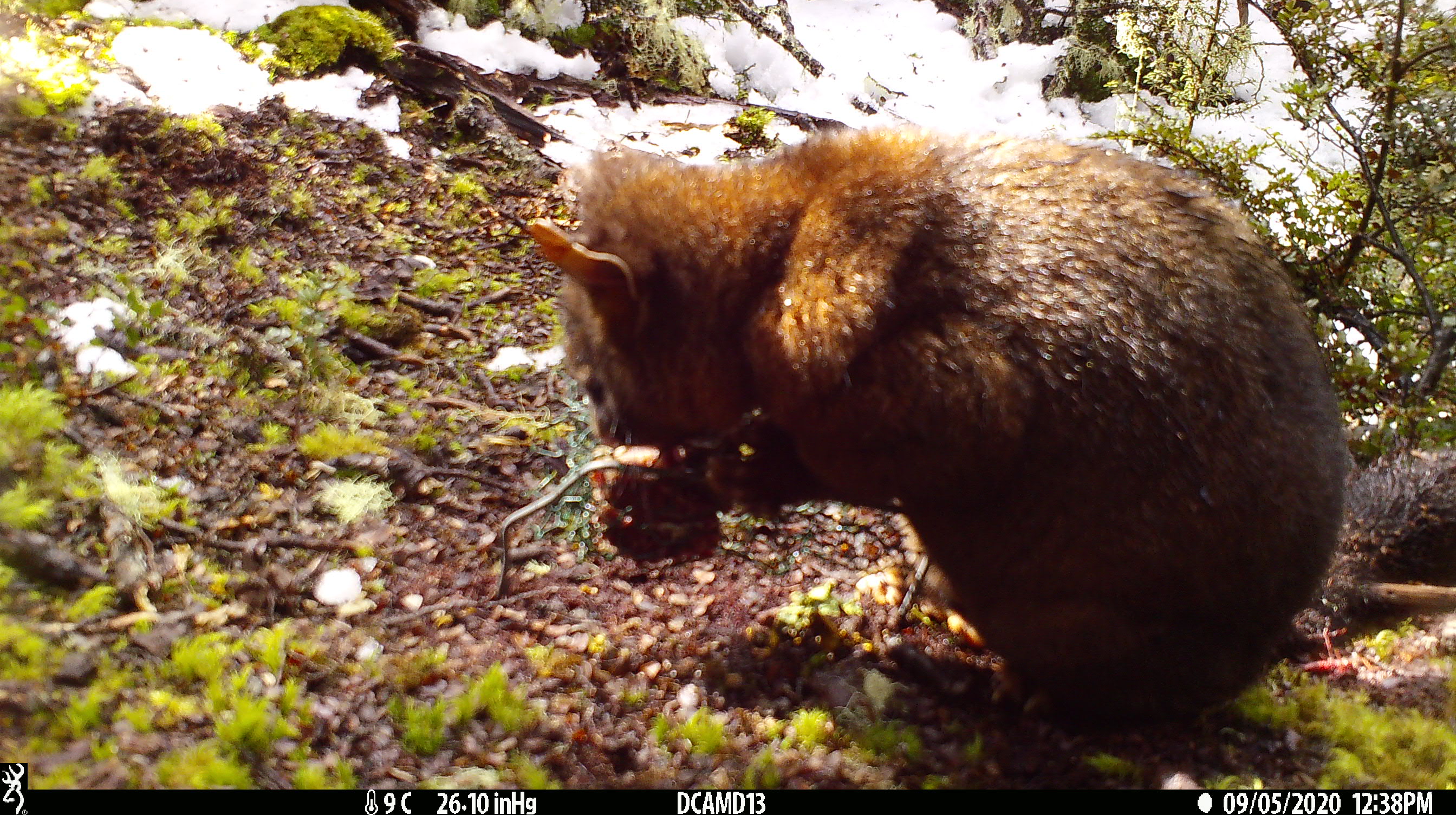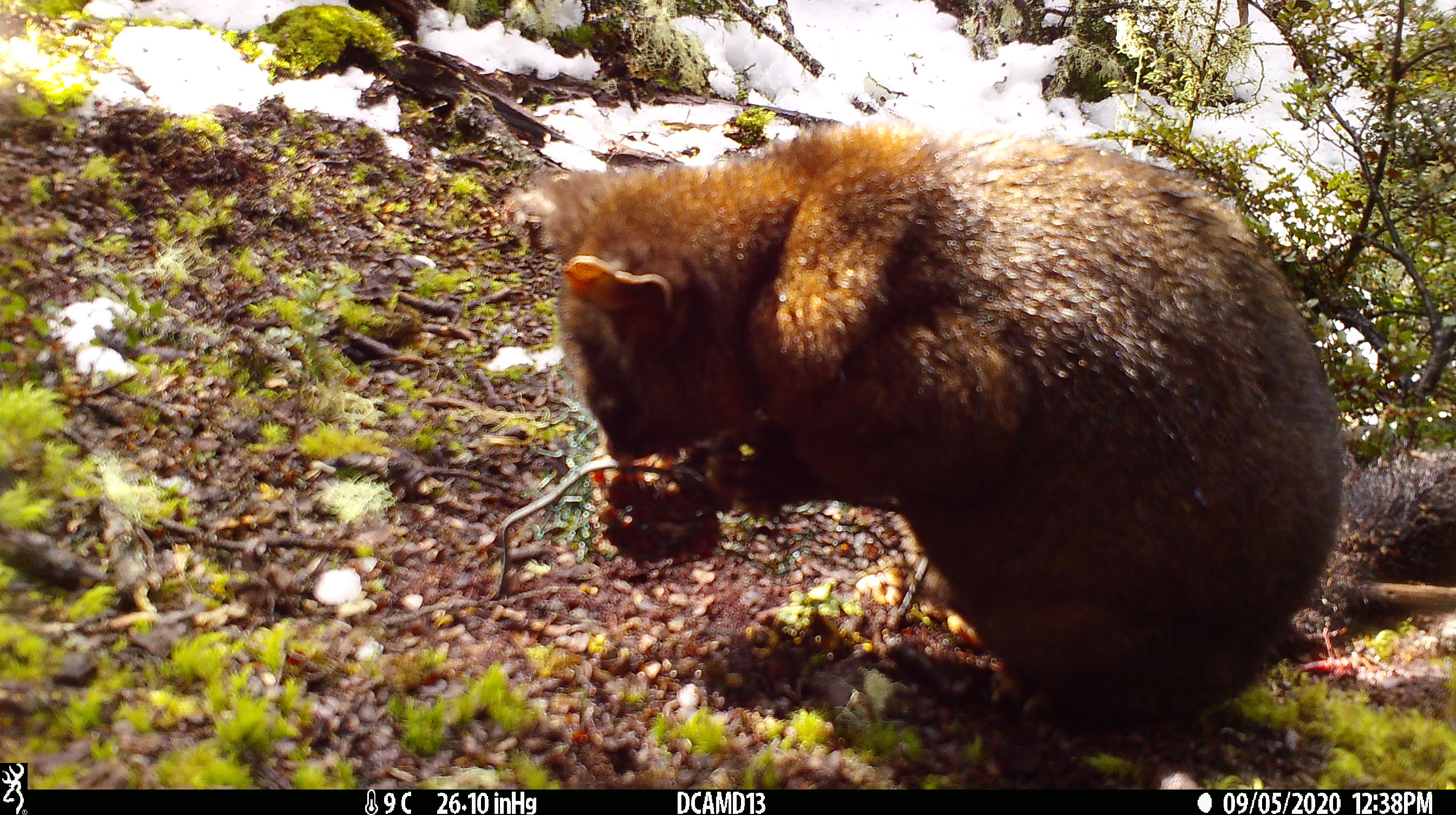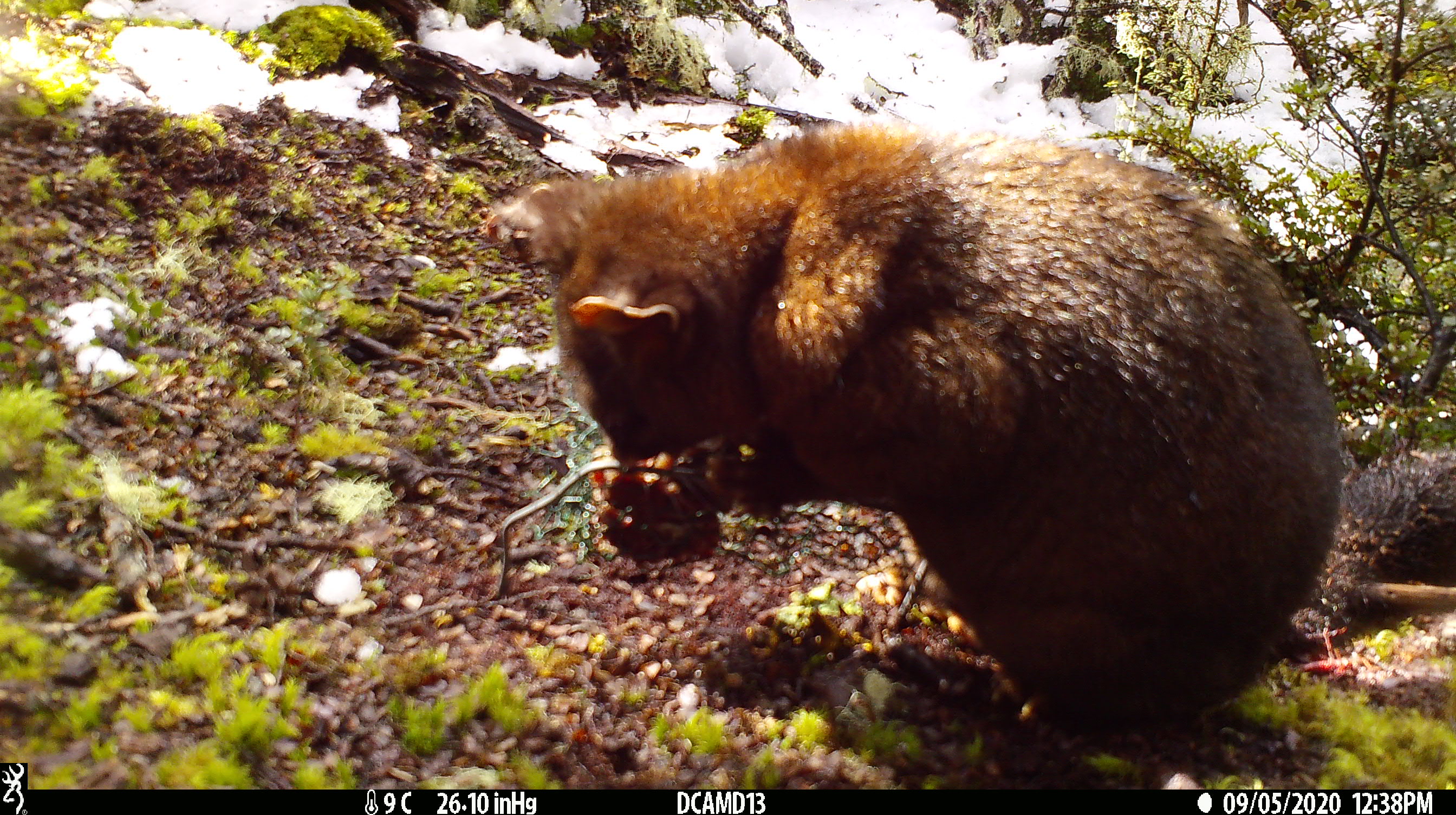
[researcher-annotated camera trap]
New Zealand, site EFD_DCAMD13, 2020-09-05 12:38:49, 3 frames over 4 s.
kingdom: Animalia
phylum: Chordata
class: Mammalia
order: Diprotodontia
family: Phalangeridae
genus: Trichosurus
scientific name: Trichosurus vulpecula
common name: common brushtail possum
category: possum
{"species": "possum (common brushtail possum) (Trichosurus vulpecula)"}